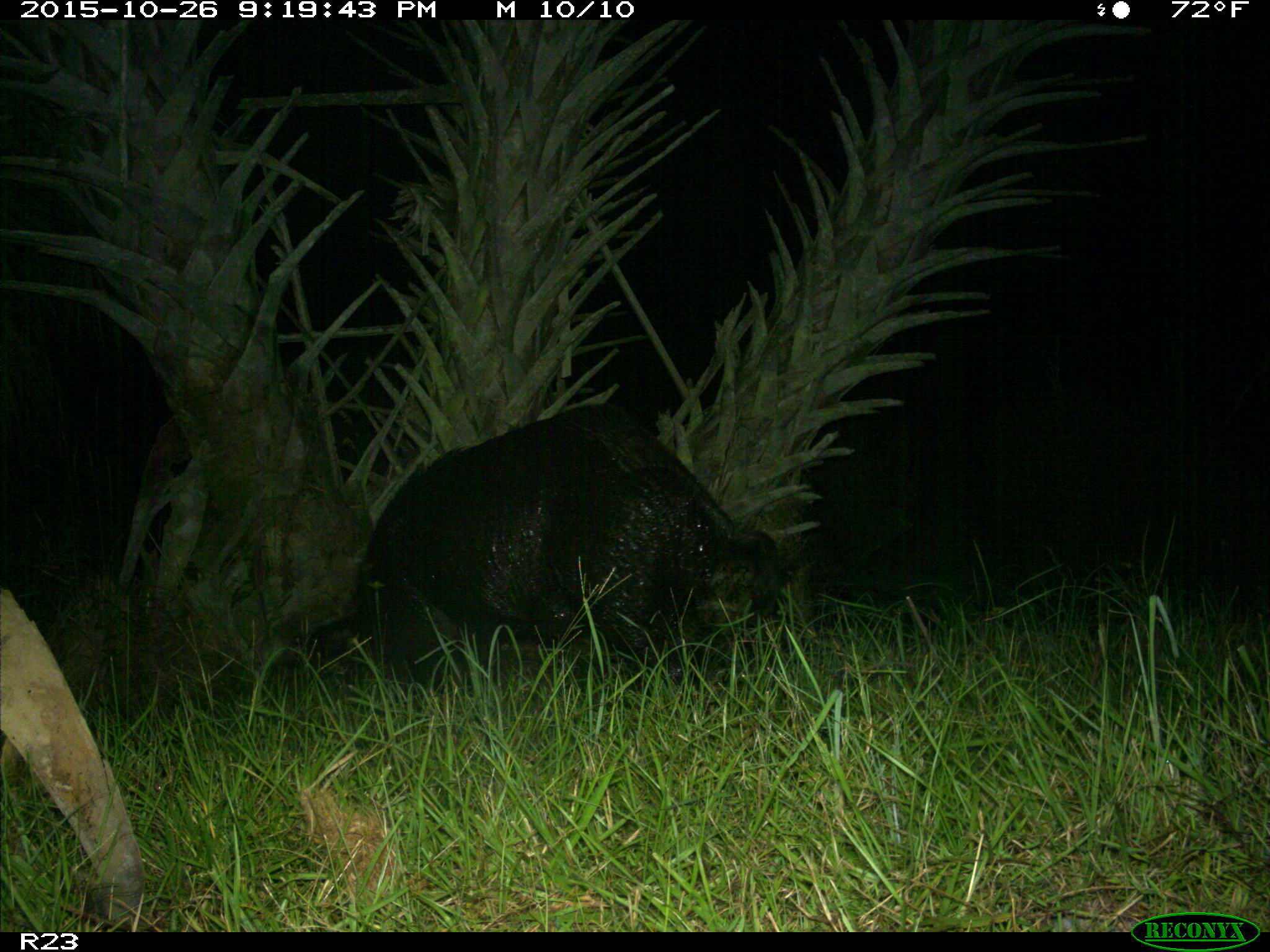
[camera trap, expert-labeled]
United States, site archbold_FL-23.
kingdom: Animalia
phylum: Chordata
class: Mammalia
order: Artiodactyla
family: Suidae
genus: Sus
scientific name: Sus scrofa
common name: wild boar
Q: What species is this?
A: Sus scrofa (wild boar).